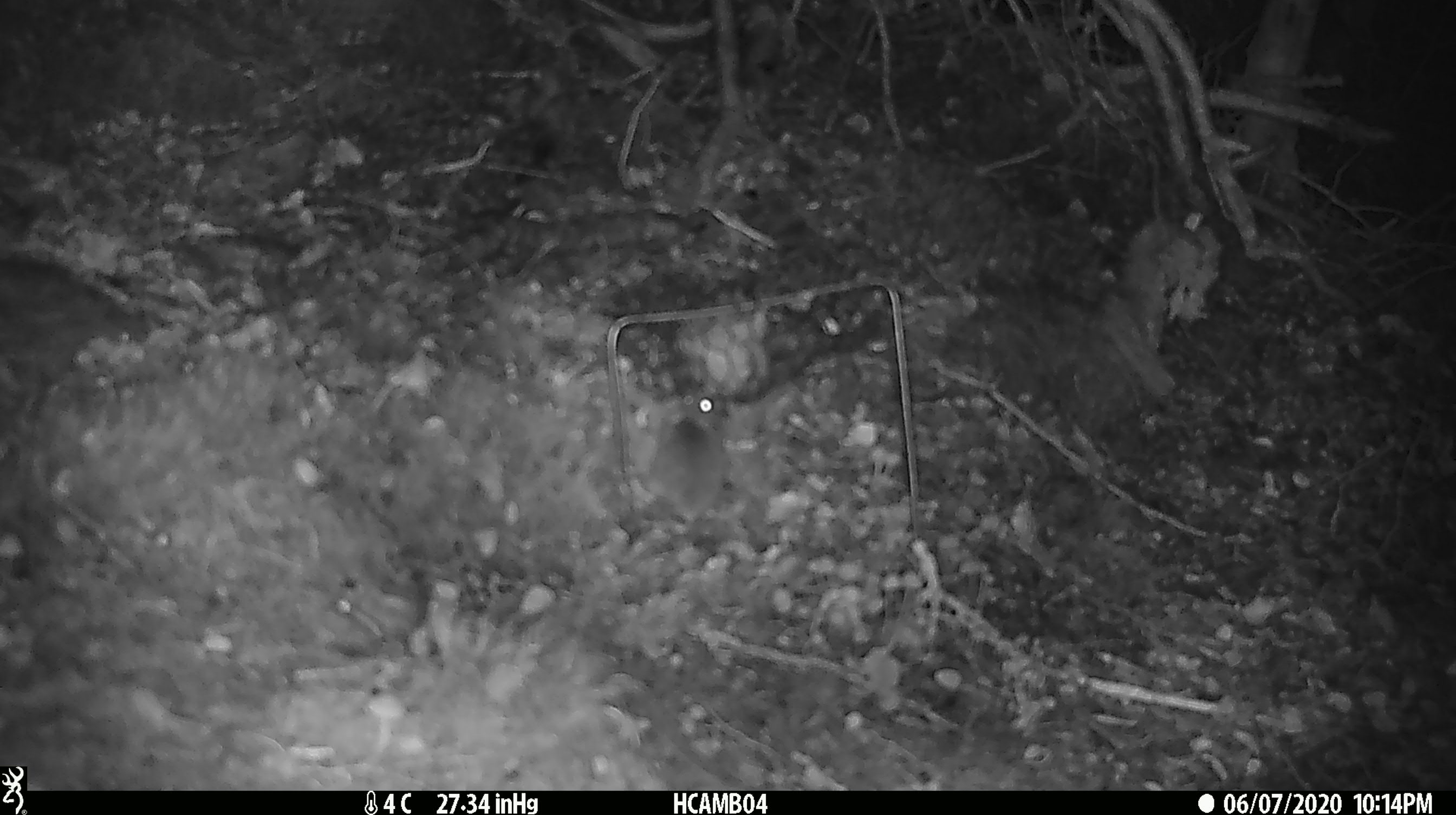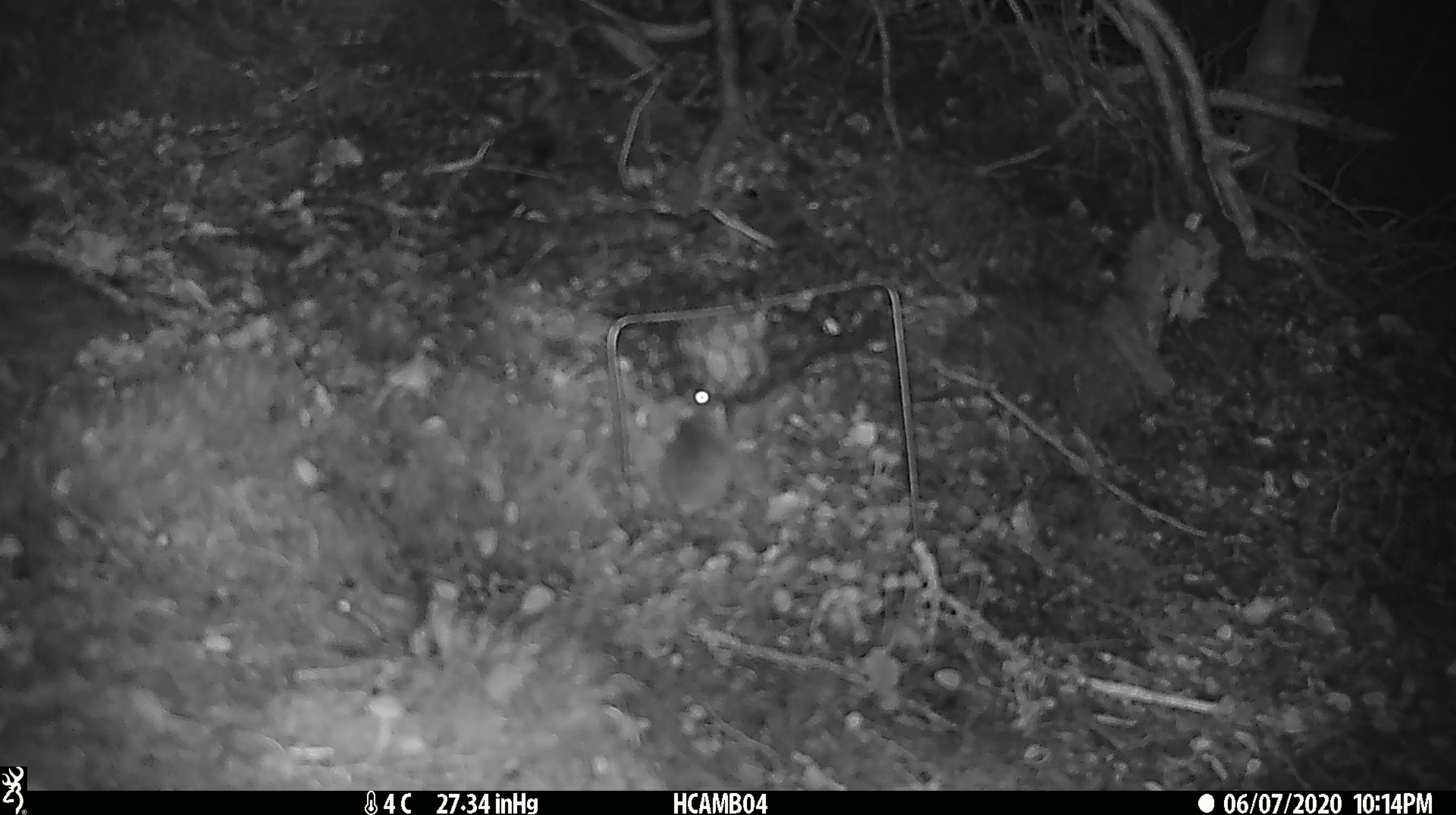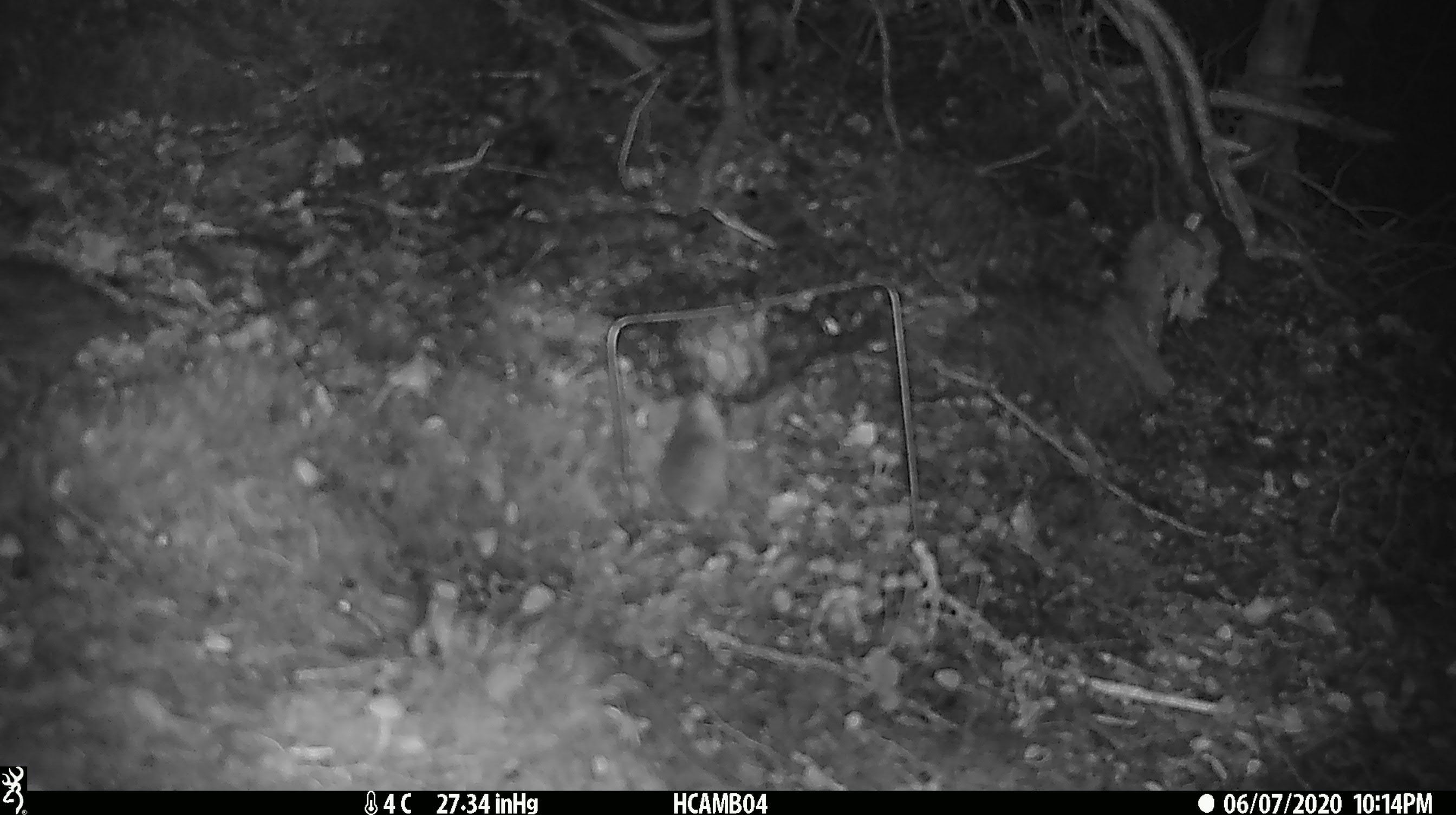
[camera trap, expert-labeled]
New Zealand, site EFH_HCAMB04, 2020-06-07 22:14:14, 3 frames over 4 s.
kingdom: Animalia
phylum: Chordata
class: Mammalia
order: Rodentia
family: Muridae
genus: Mus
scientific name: Mus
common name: mouse